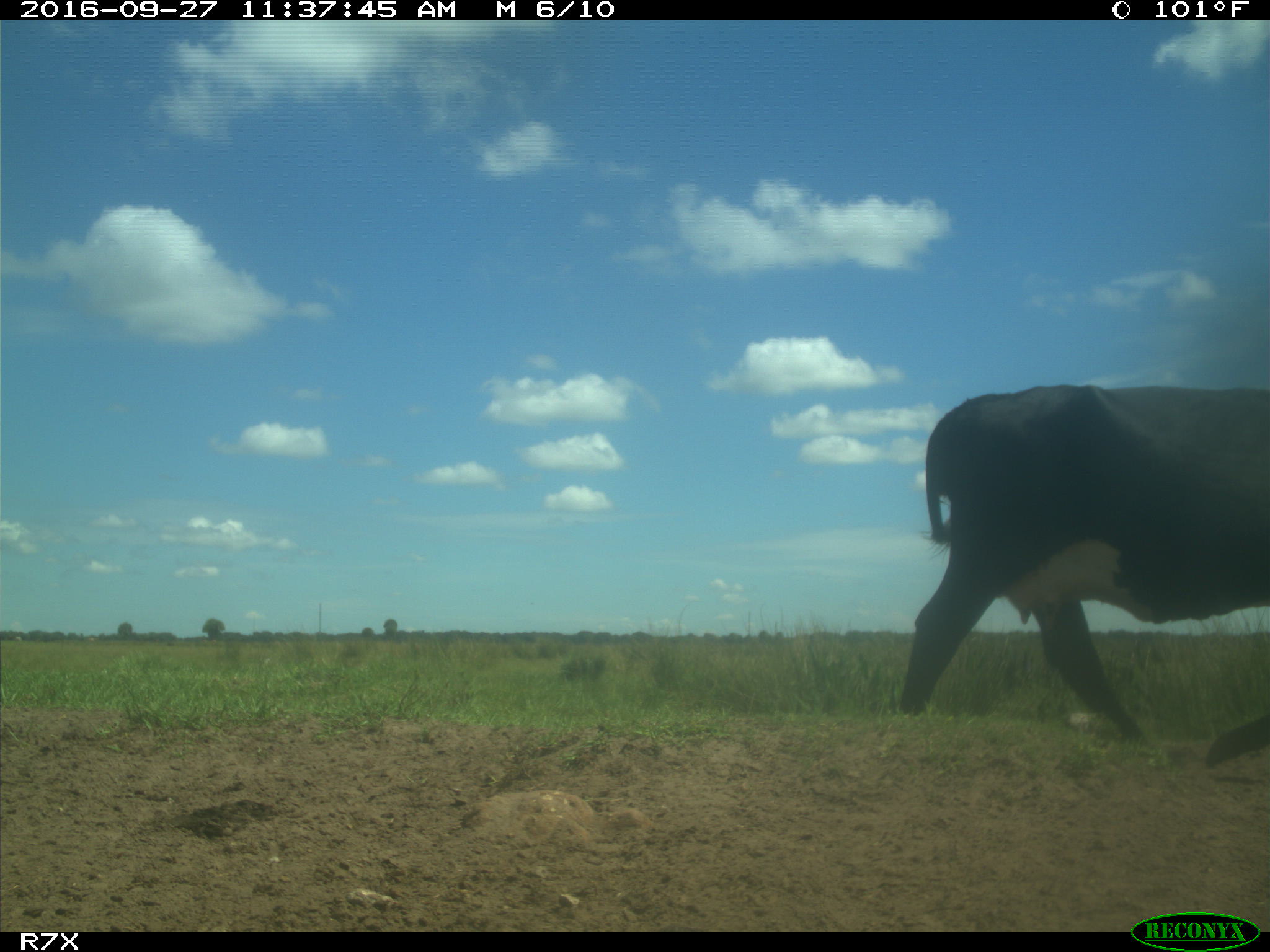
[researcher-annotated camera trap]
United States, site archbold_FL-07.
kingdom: Animalia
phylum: Chordata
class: Mammalia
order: Artiodactyla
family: Bovidae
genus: Bos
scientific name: Bos taurus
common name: domestic cow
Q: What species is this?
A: Bos taurus (domestic cow).